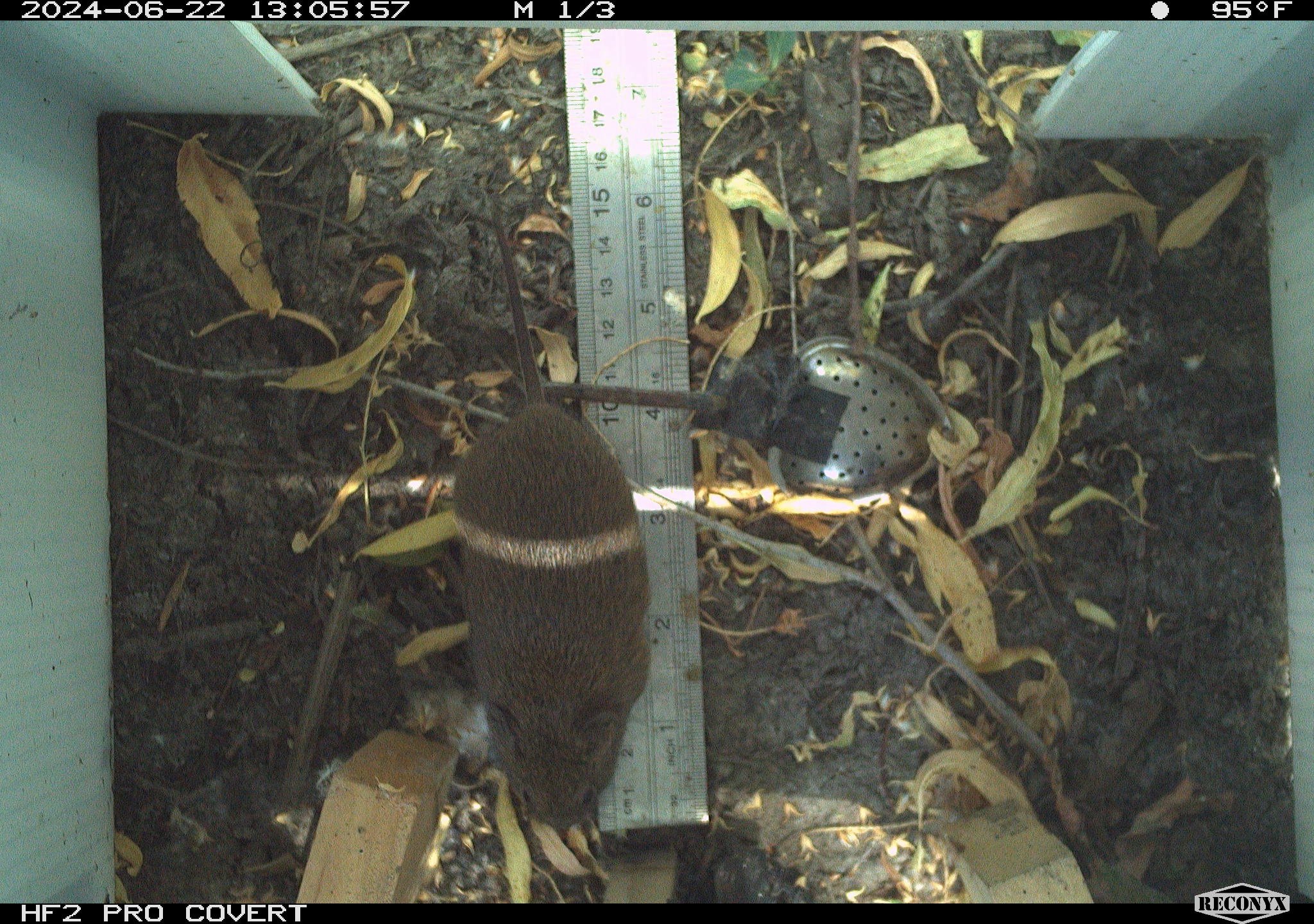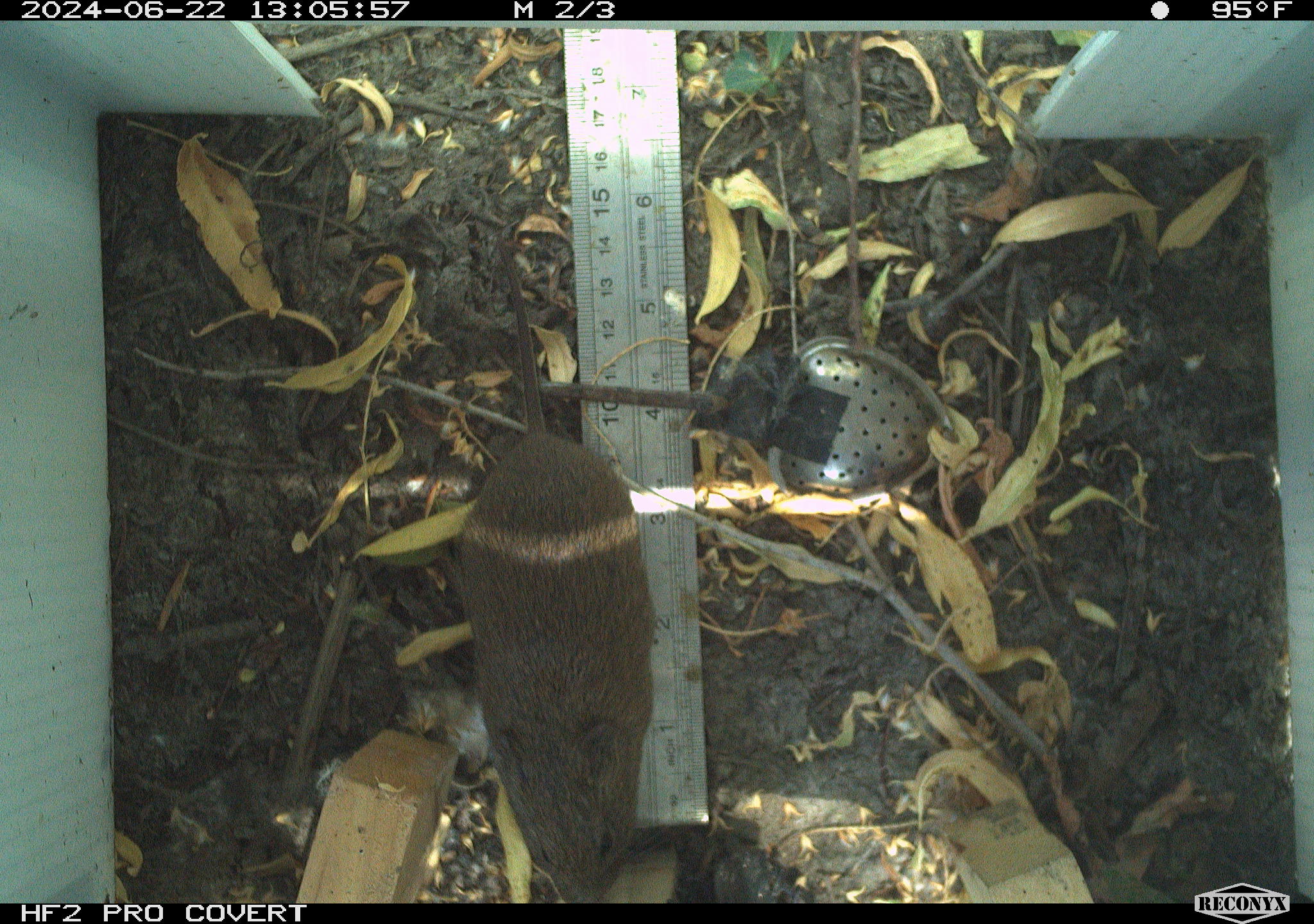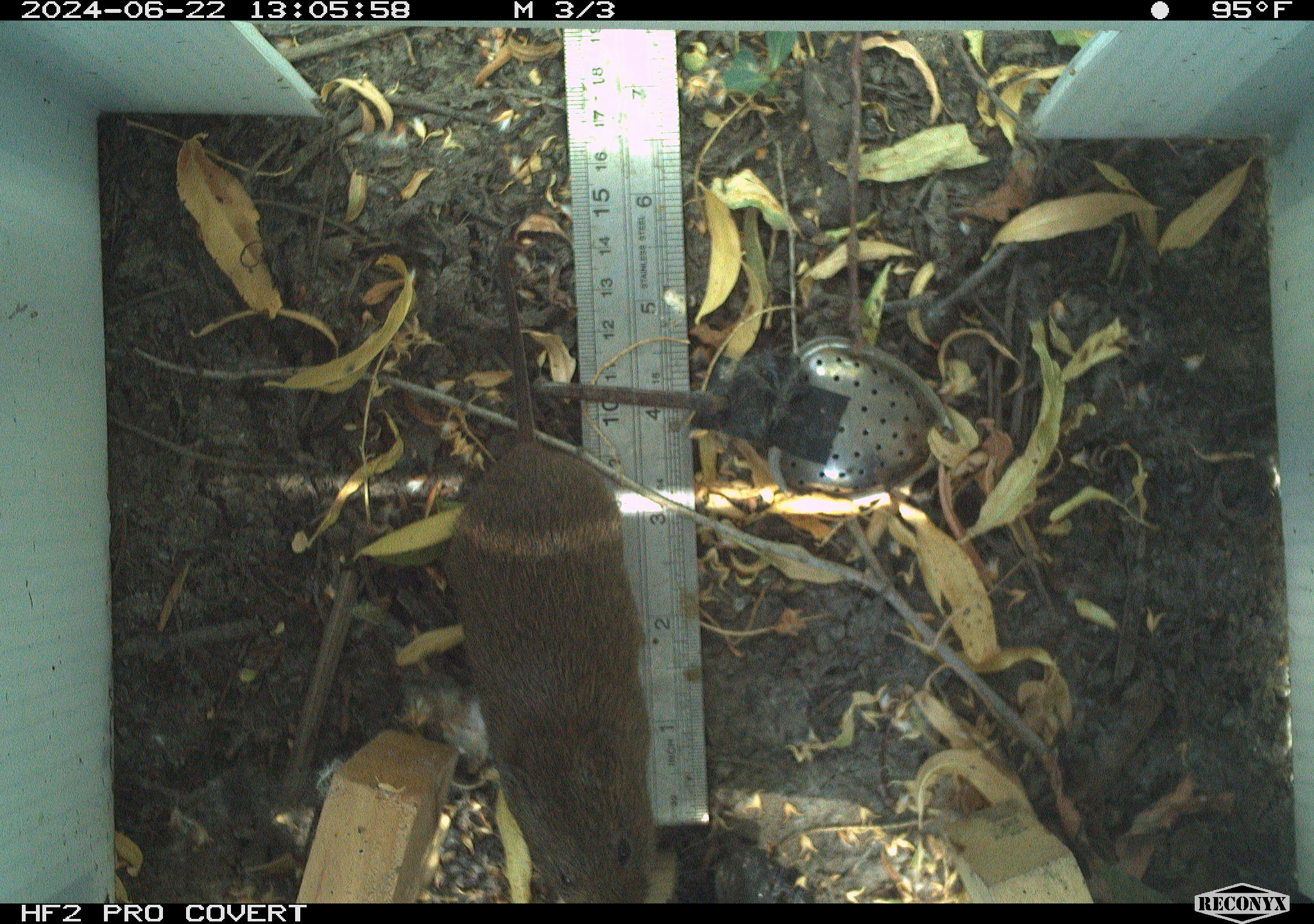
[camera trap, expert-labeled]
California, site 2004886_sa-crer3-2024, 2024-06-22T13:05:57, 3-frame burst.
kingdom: Animalia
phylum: Chordata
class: Mammalia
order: Rodentia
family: Cricetidae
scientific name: Arvicolinae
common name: voles, lemmings, and muskrats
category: arvicolinae subfamily